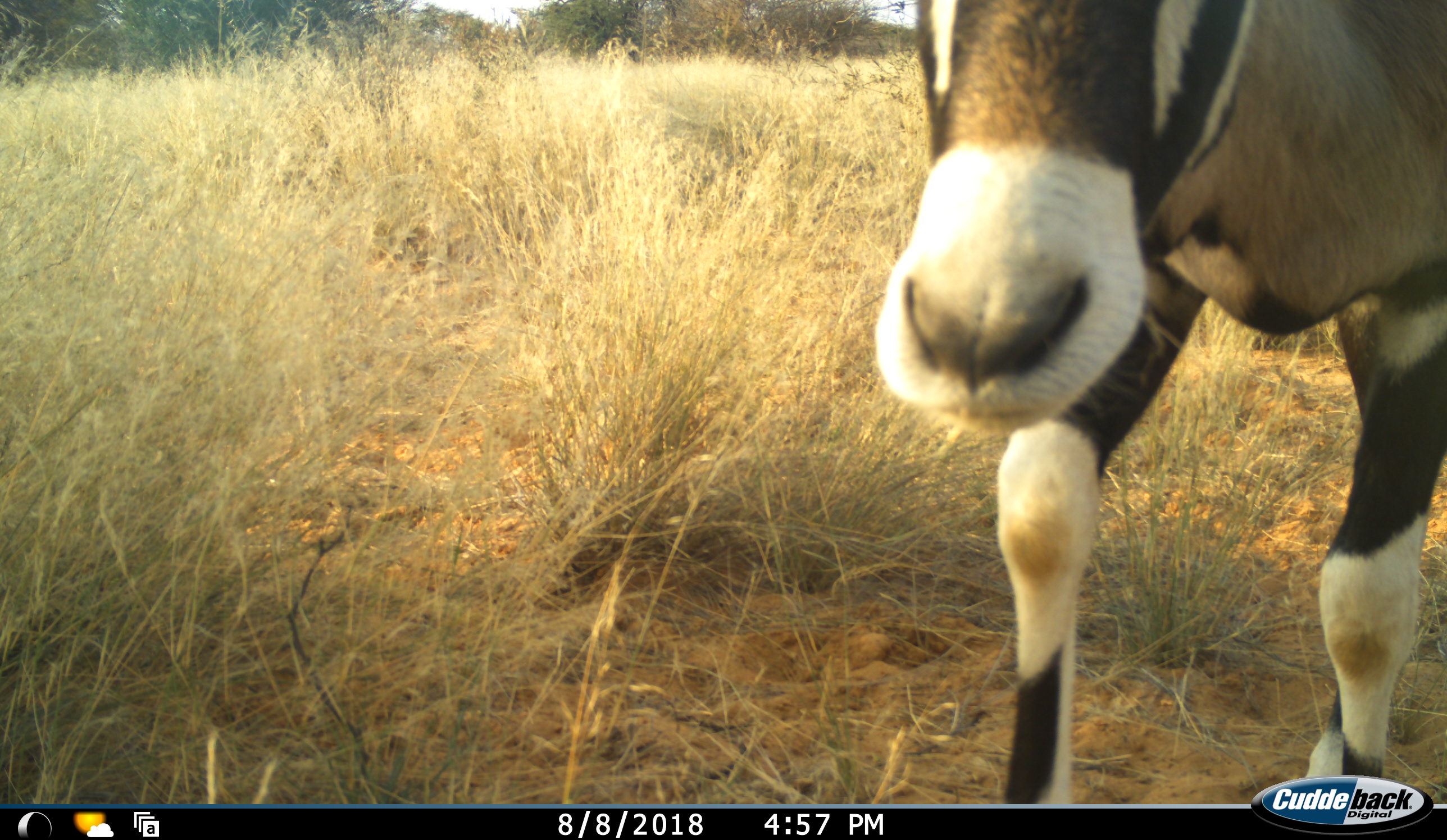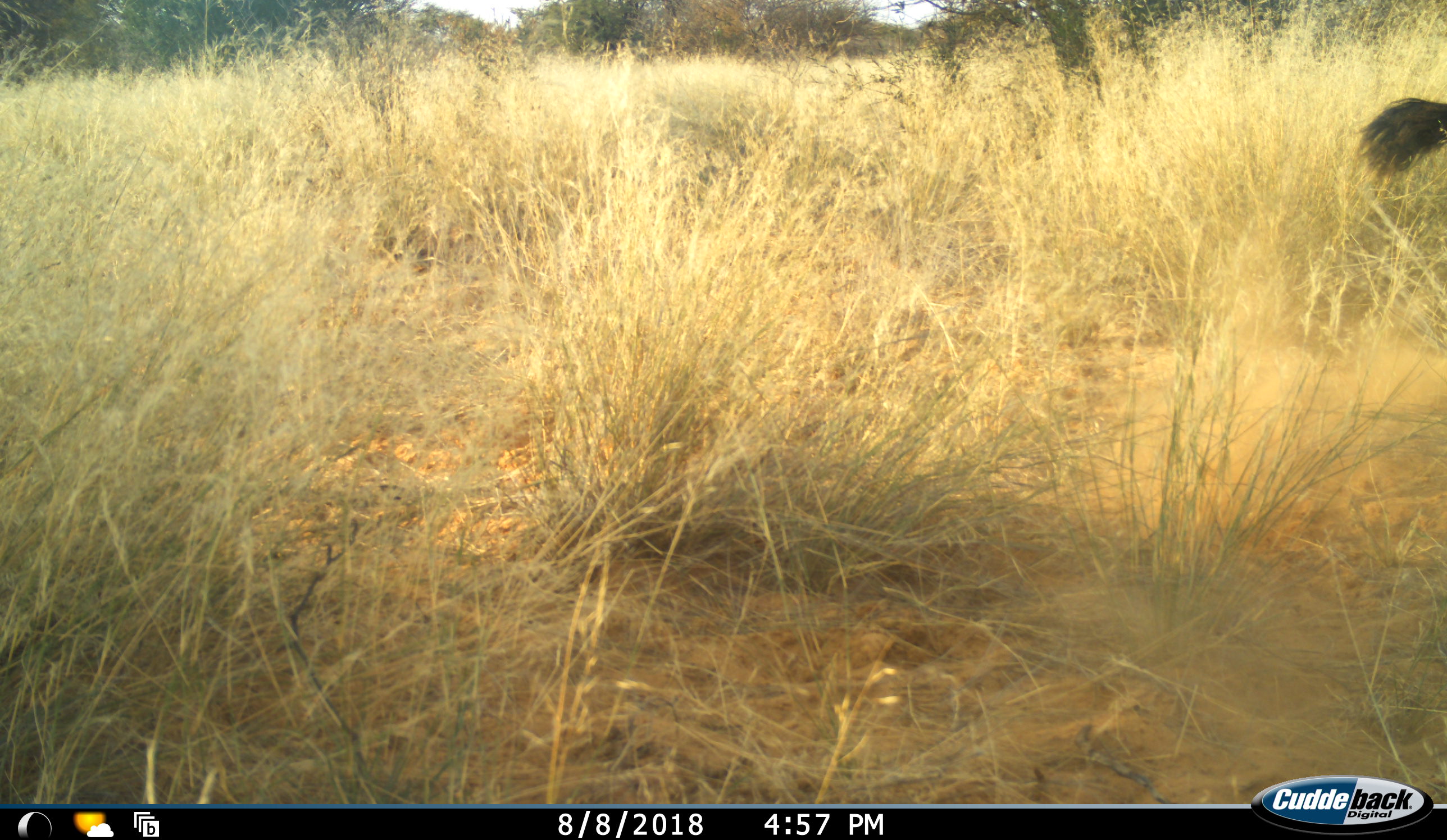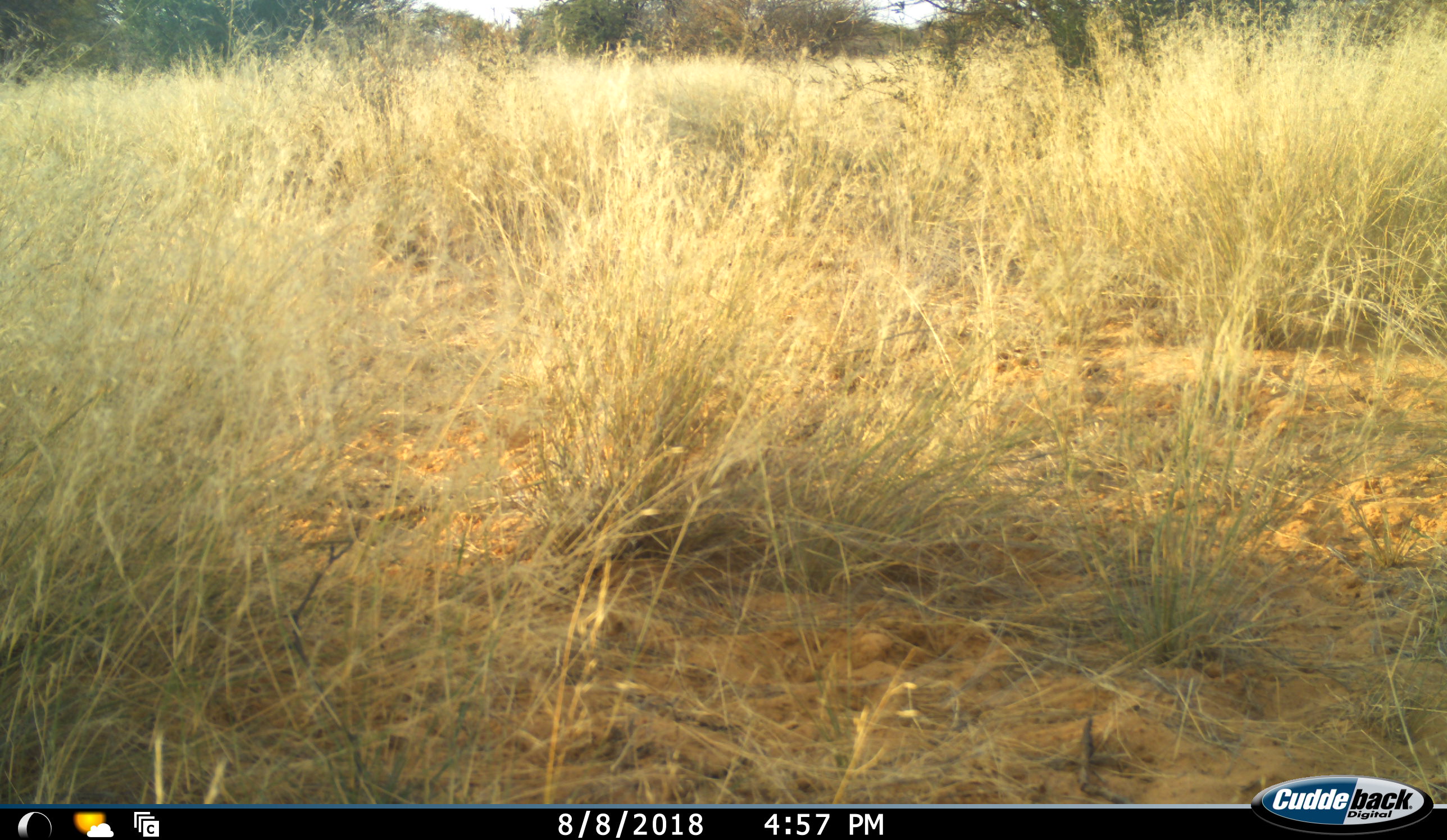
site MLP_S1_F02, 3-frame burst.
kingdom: Animalia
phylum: Chordata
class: Mammalia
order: Artiodactyla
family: Bovidae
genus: Oryx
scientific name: Oryx gazella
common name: gemsbok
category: oryx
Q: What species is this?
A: Oryx (gemsbok) (Oryx gazella).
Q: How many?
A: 1.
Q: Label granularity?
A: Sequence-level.